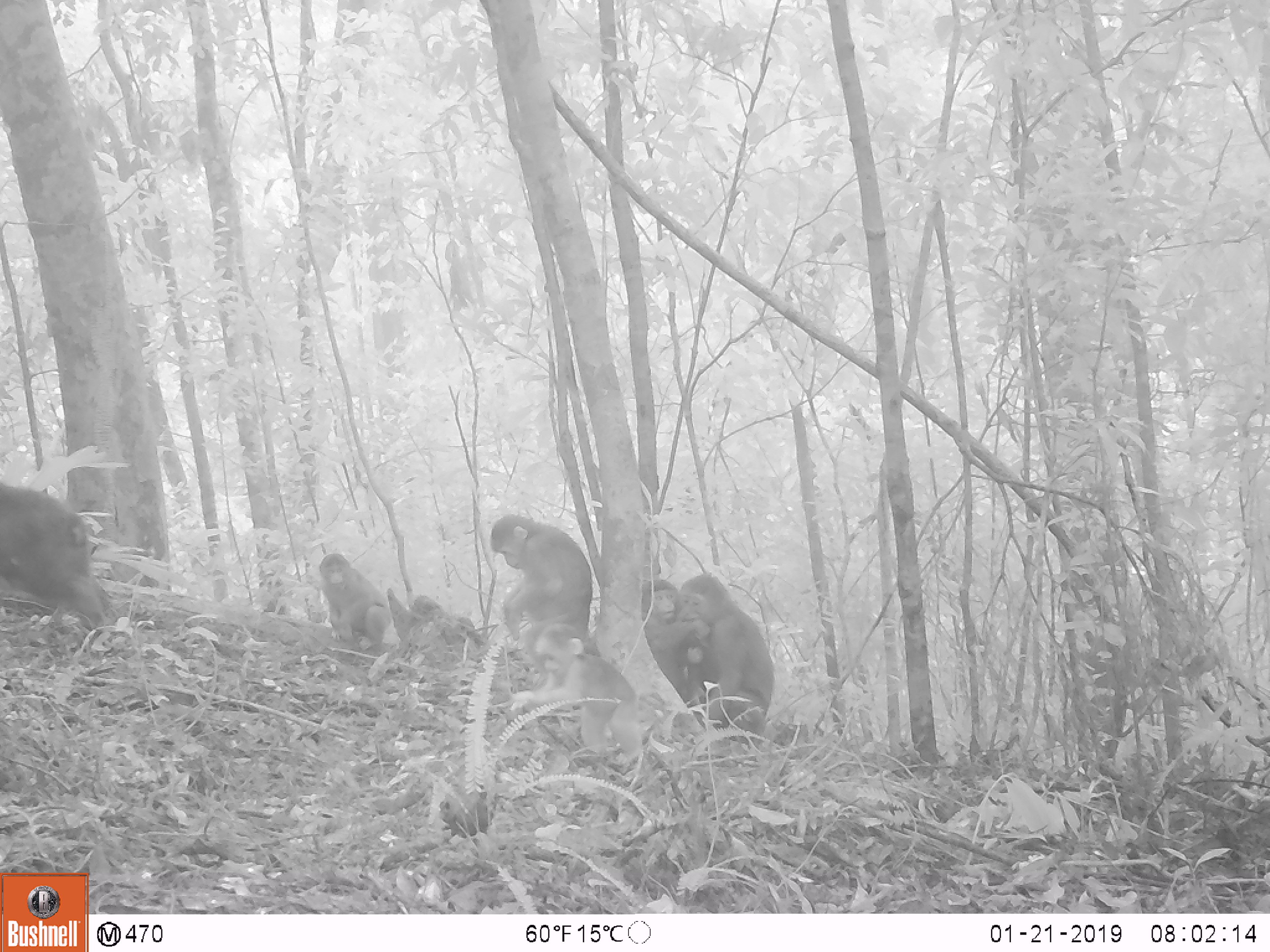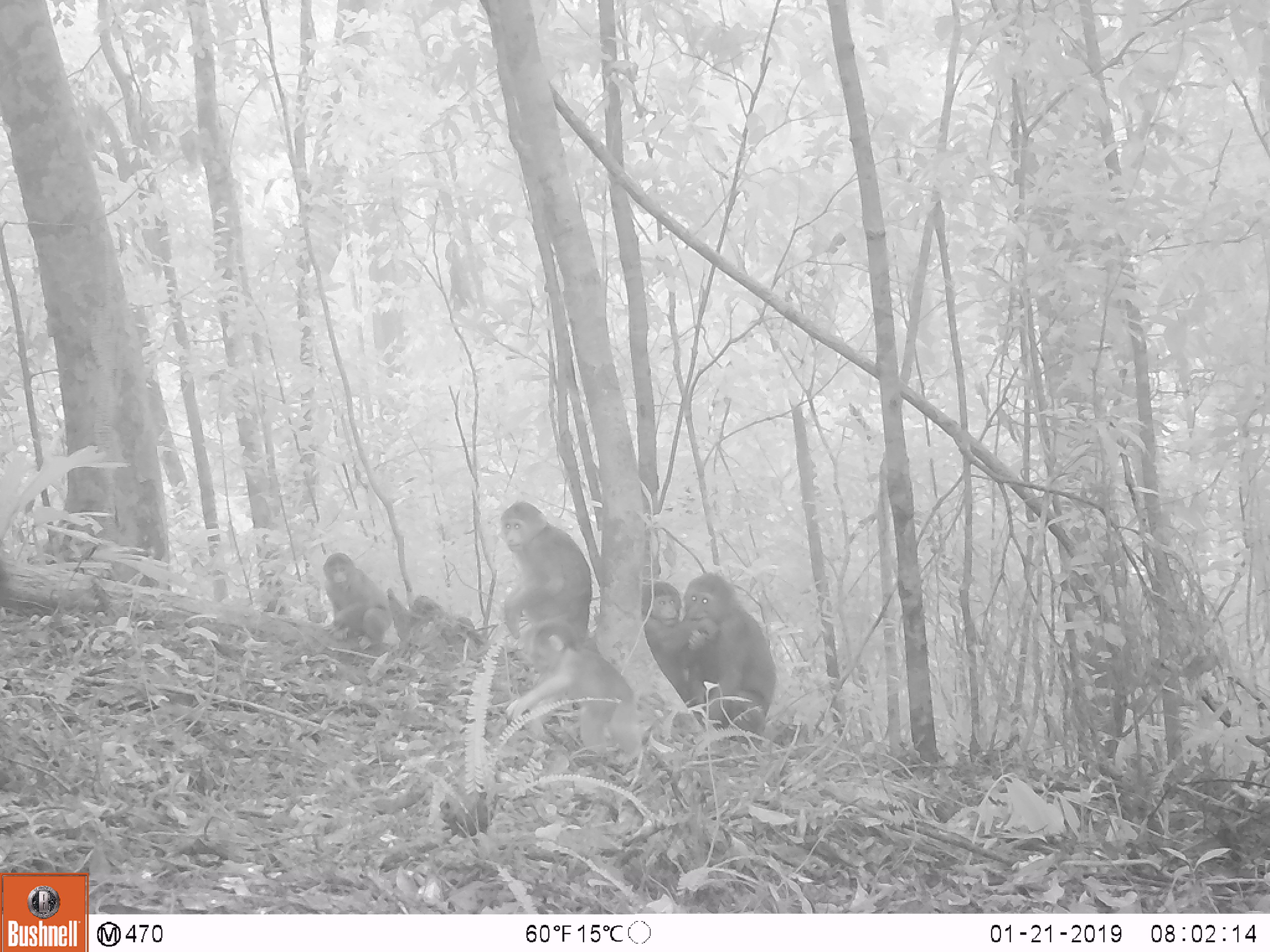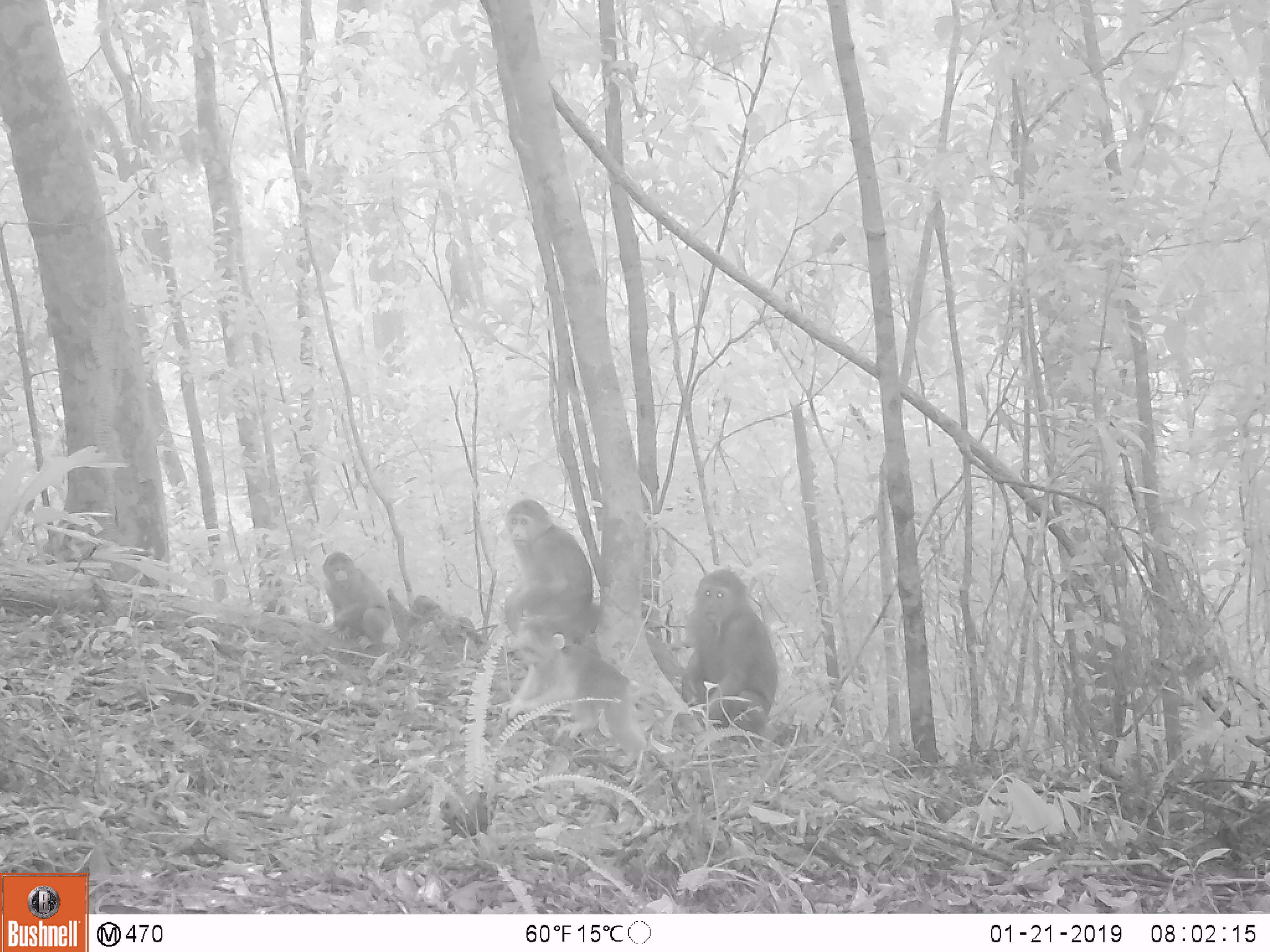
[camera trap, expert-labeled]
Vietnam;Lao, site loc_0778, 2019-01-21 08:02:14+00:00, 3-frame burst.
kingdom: Animalia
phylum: Chordata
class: Mammalia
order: Primates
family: Cercopithecidae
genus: Macaca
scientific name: Macaca arctoides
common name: stump-tailed macaque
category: stump tailed macaque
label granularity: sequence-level